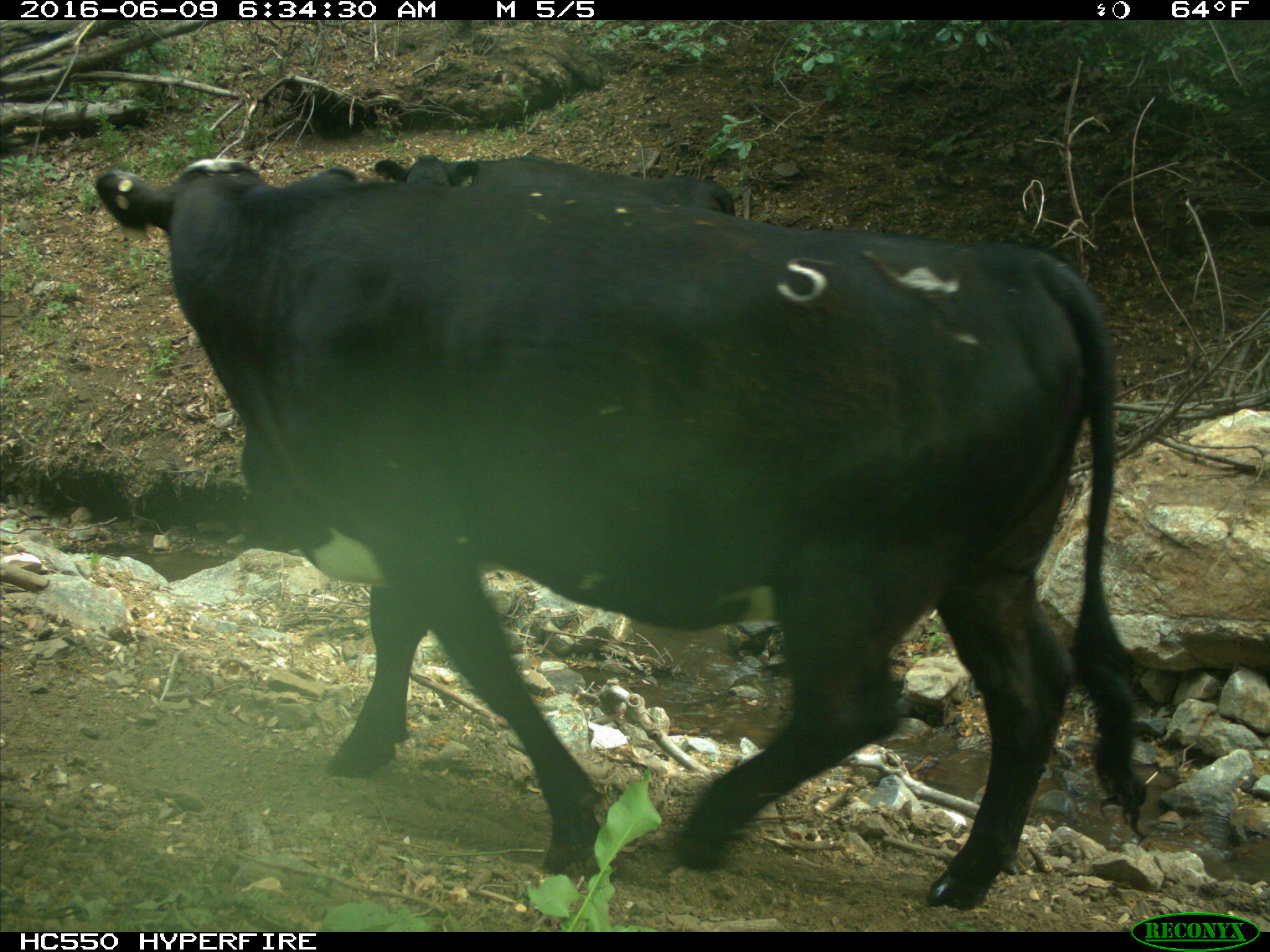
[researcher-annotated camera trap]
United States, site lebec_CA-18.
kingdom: Animalia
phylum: Chordata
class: Mammalia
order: Artiodactyla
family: Bovidae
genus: Bos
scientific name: Bos taurus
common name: domestic cow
Bos taurus (domestic cow).